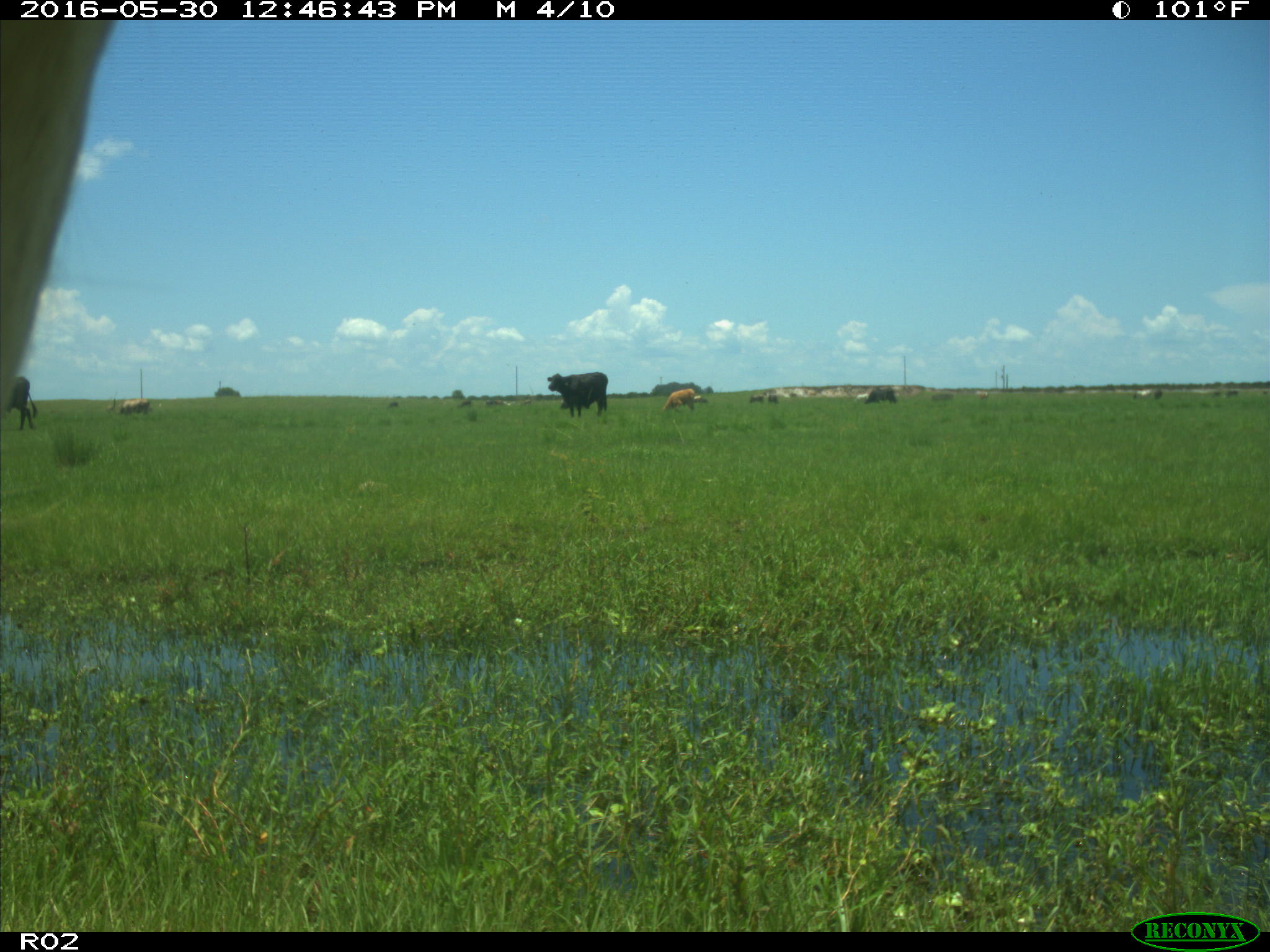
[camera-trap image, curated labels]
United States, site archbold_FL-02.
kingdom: Animalia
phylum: Chordata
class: Mammalia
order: Artiodactyla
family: Bovidae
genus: Bos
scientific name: Bos taurus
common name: domestic cow